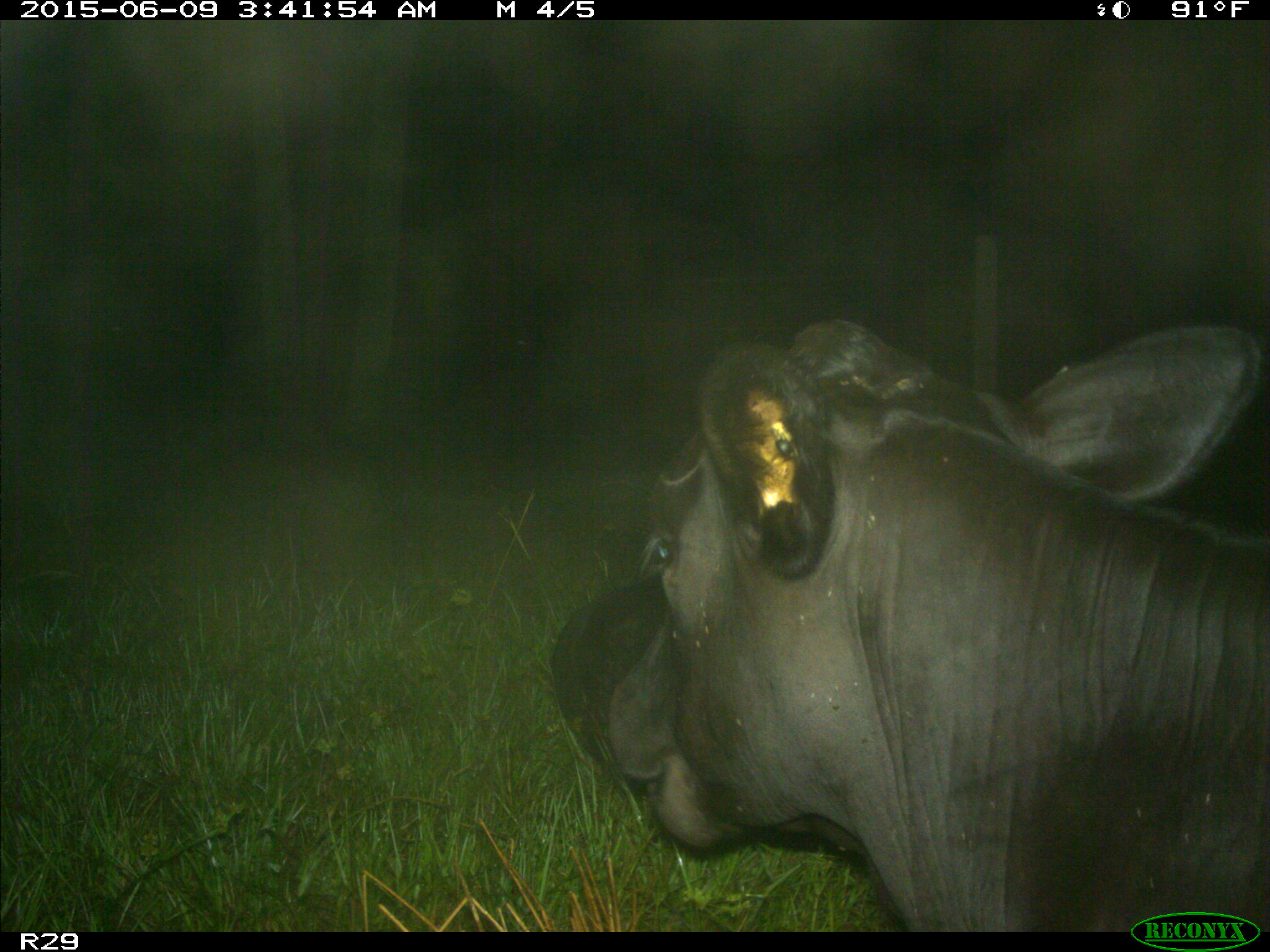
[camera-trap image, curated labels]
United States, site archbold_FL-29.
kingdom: Animalia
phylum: Chordata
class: Mammalia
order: Artiodactyla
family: Bovidae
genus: Bos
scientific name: Bos taurus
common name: domestic cow